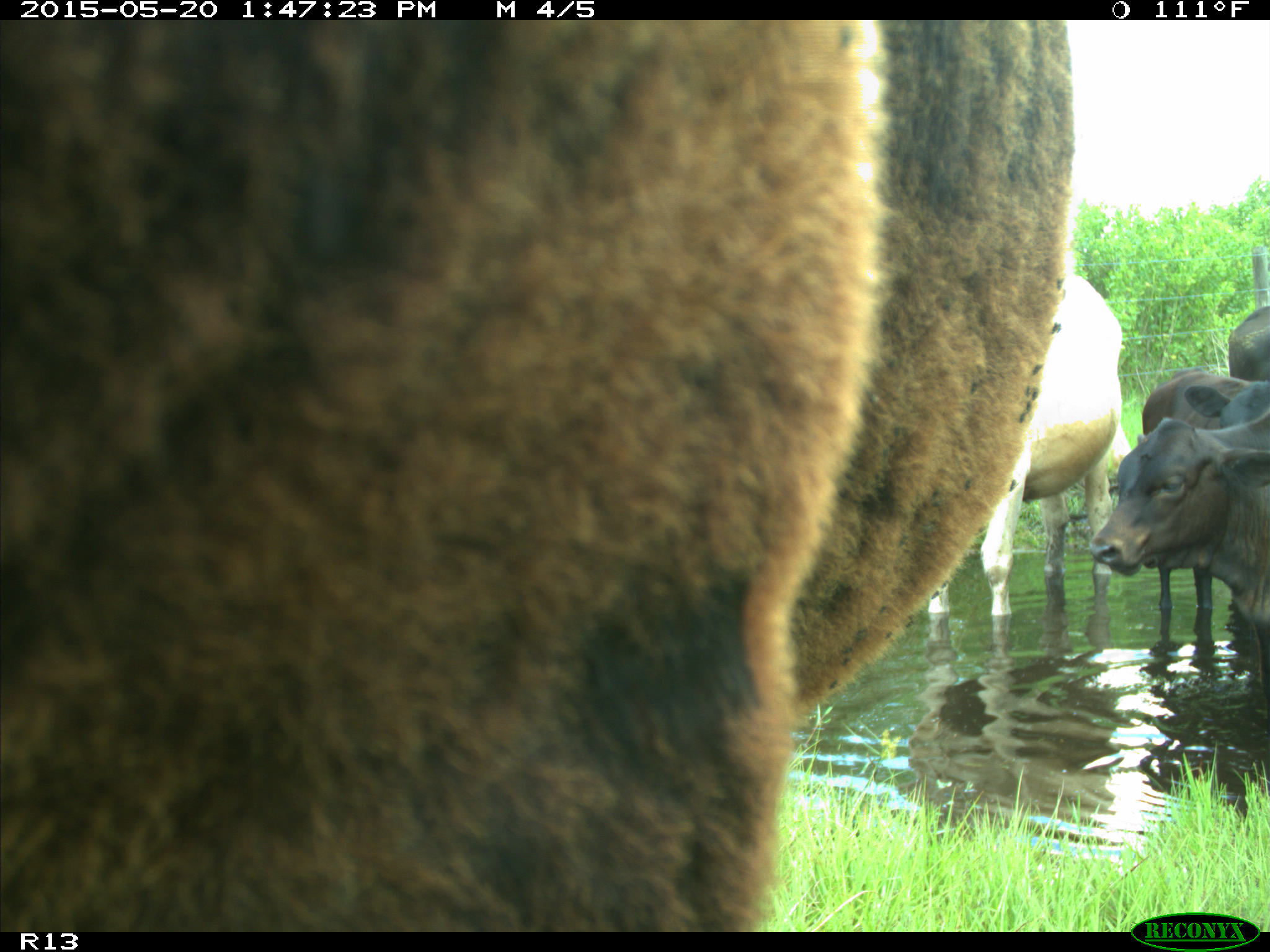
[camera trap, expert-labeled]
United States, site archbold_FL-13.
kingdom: Animalia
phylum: Chordata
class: Mammalia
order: Artiodactyla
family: Bovidae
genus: Bos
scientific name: Bos taurus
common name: domestic cow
Bos taurus (domestic cow).